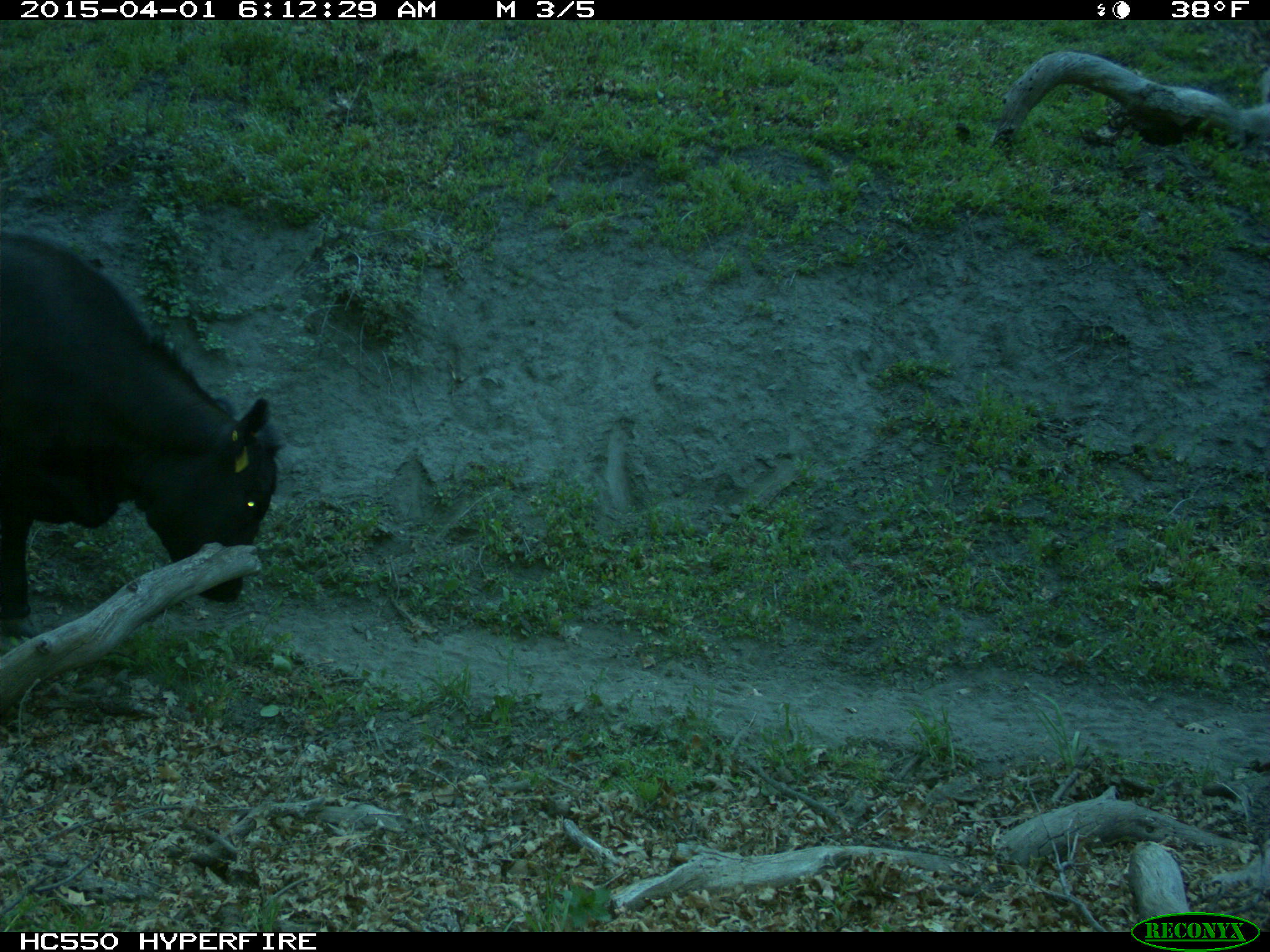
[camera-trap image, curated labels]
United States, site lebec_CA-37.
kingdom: Animalia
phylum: Chordata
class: Mammalia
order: Artiodactyla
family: Bovidae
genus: Bos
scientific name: Bos taurus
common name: domestic cow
Bos taurus (domestic cow).